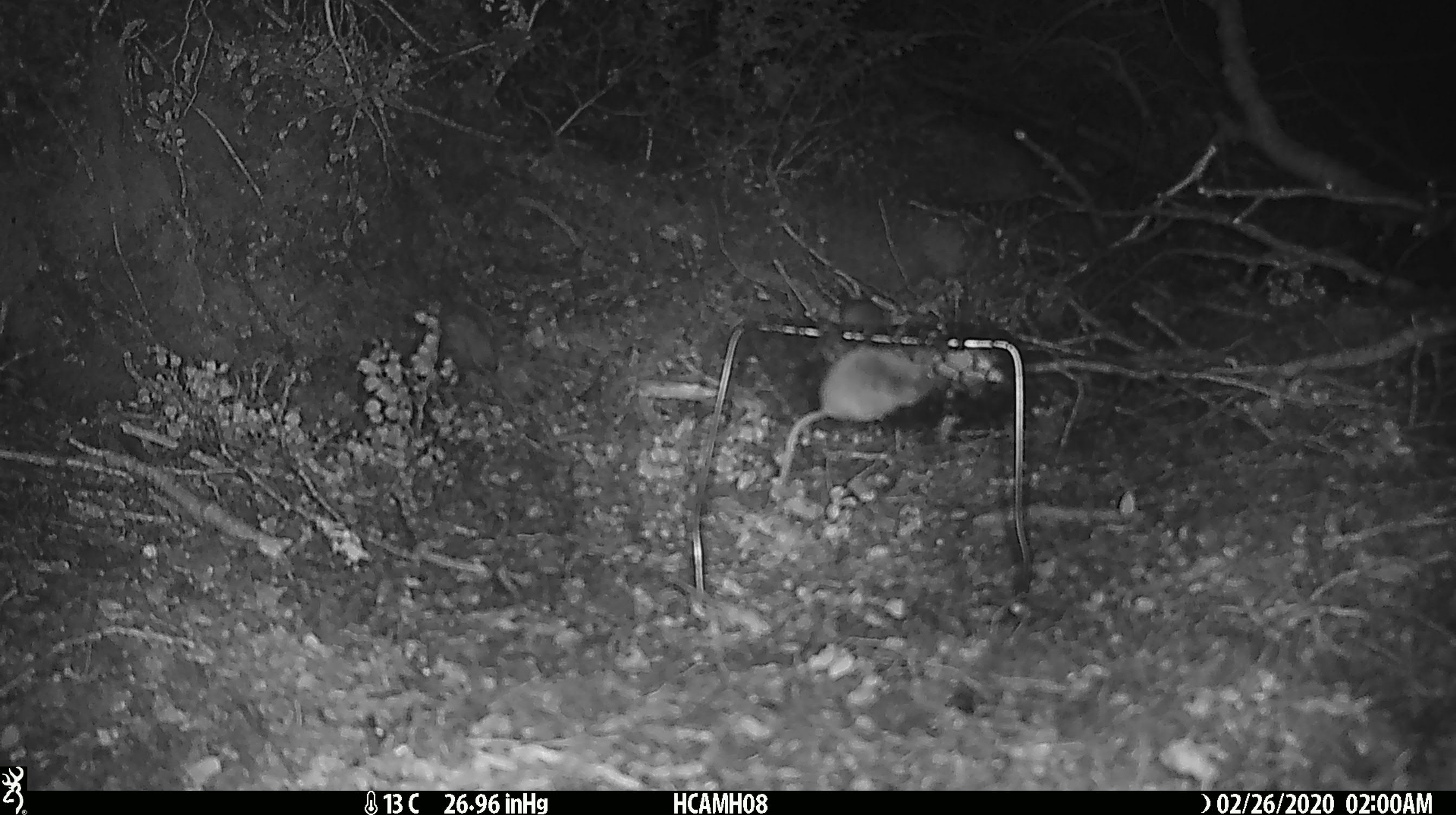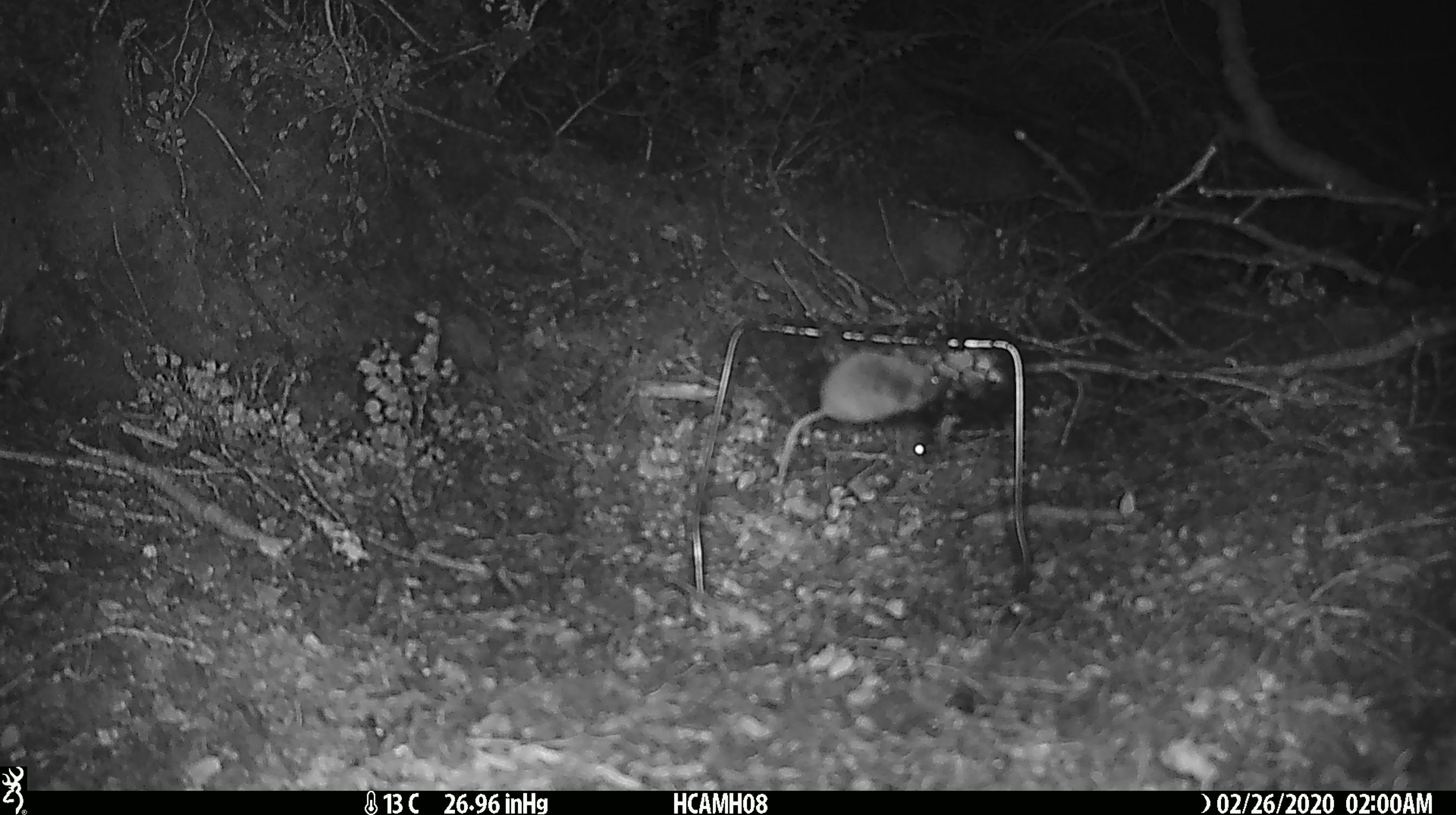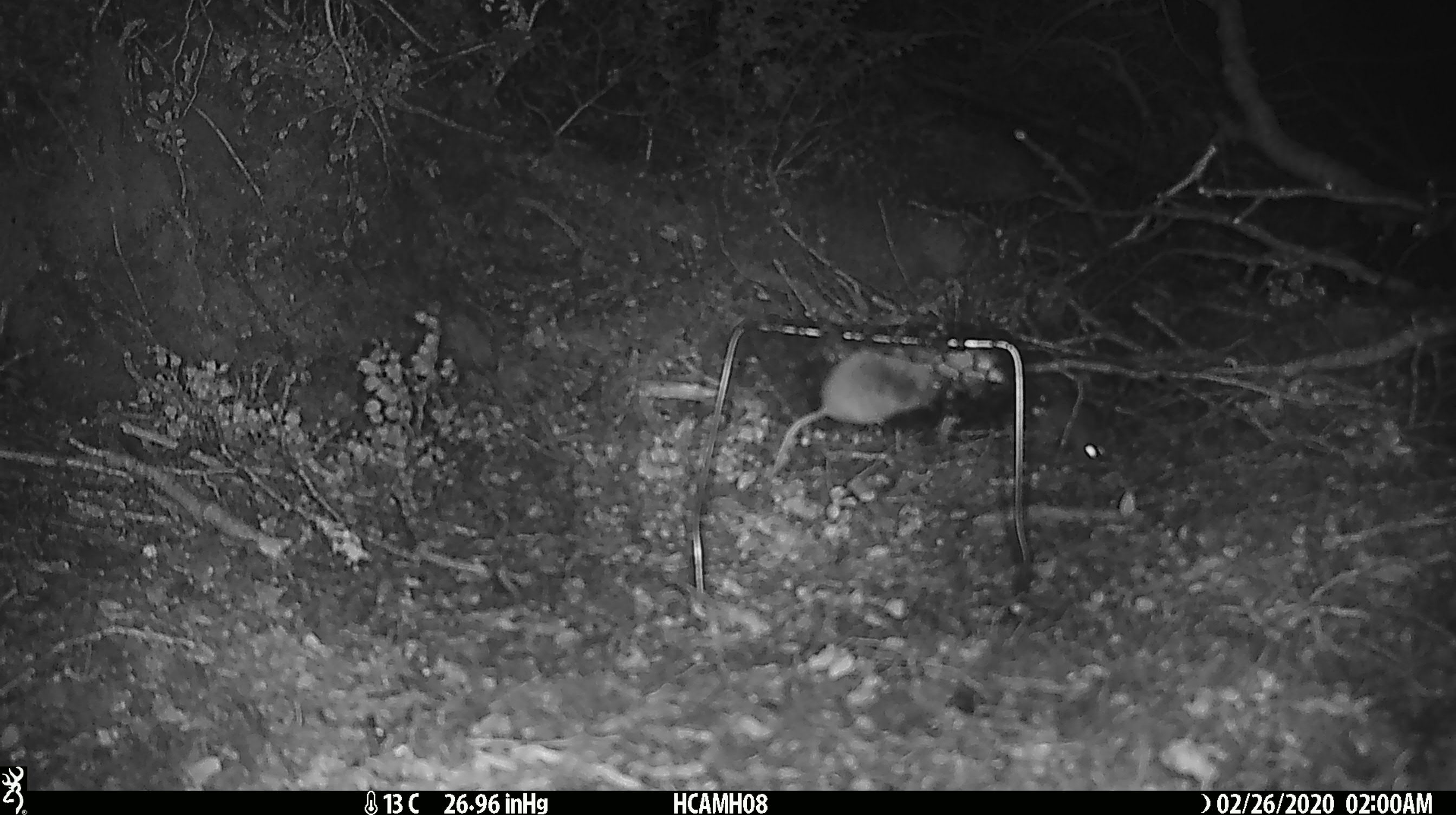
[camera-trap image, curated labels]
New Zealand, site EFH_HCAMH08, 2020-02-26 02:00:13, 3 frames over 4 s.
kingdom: Animalia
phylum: Chordata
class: Mammalia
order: Rodentia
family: Muridae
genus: Mus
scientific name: Mus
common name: mouse